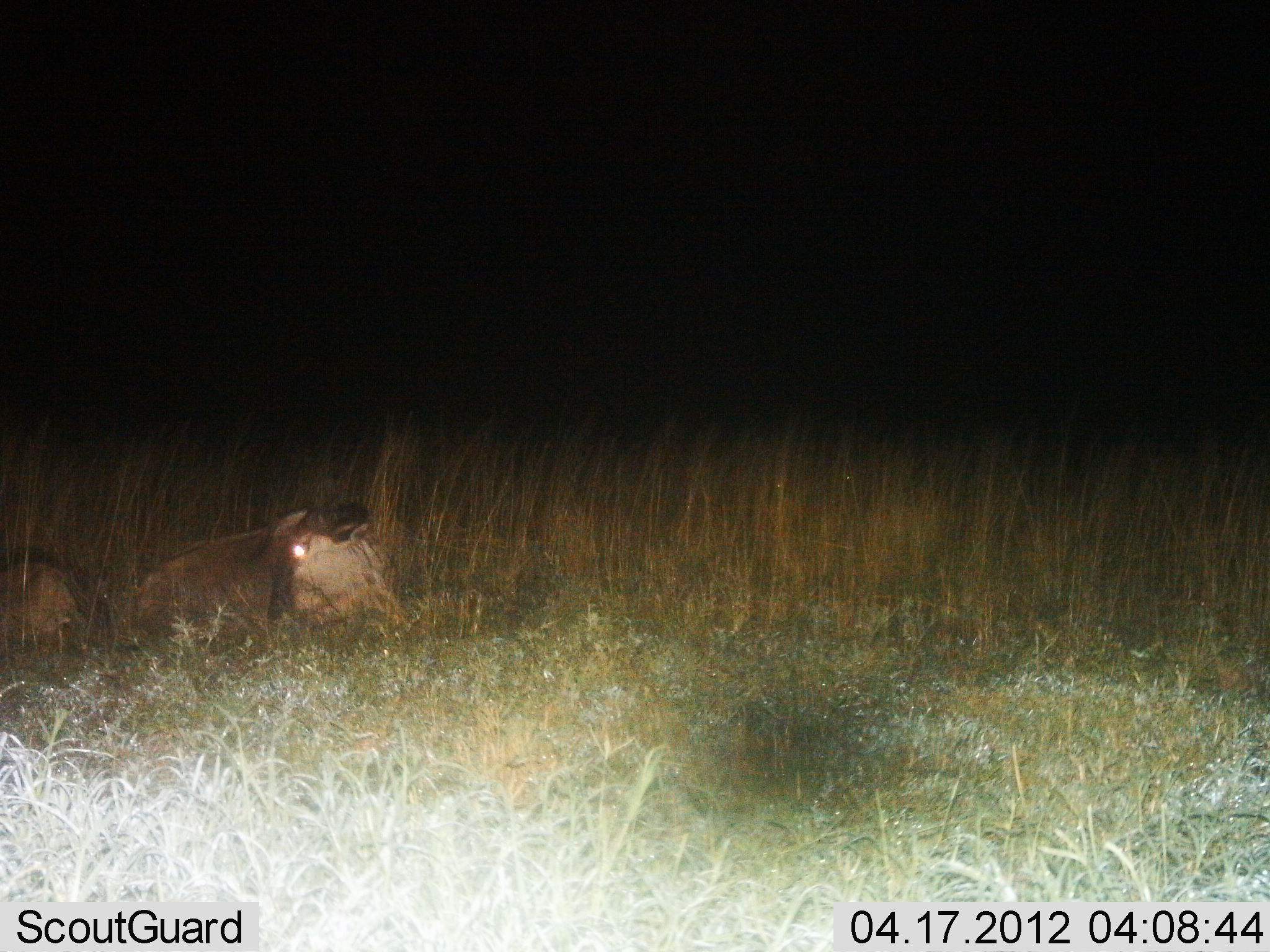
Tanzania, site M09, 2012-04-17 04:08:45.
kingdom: Animalia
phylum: Chordata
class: Mammalia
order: Artiodactyla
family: Bovidae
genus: Connochaetes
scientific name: Connochaetes taurinus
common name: blue wildebeest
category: wildebeest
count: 2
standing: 0%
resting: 100%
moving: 0%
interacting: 0%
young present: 11%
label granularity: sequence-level